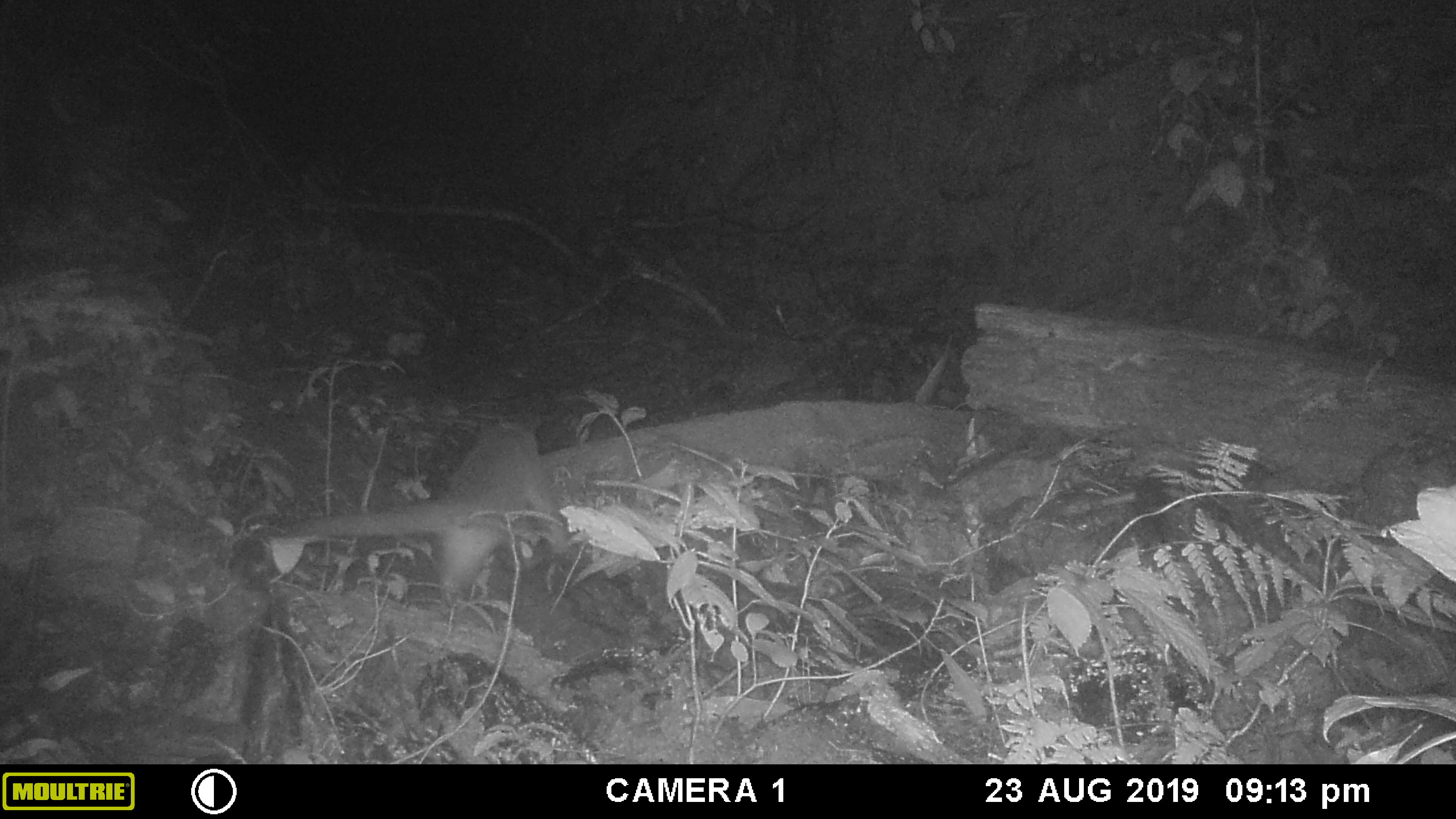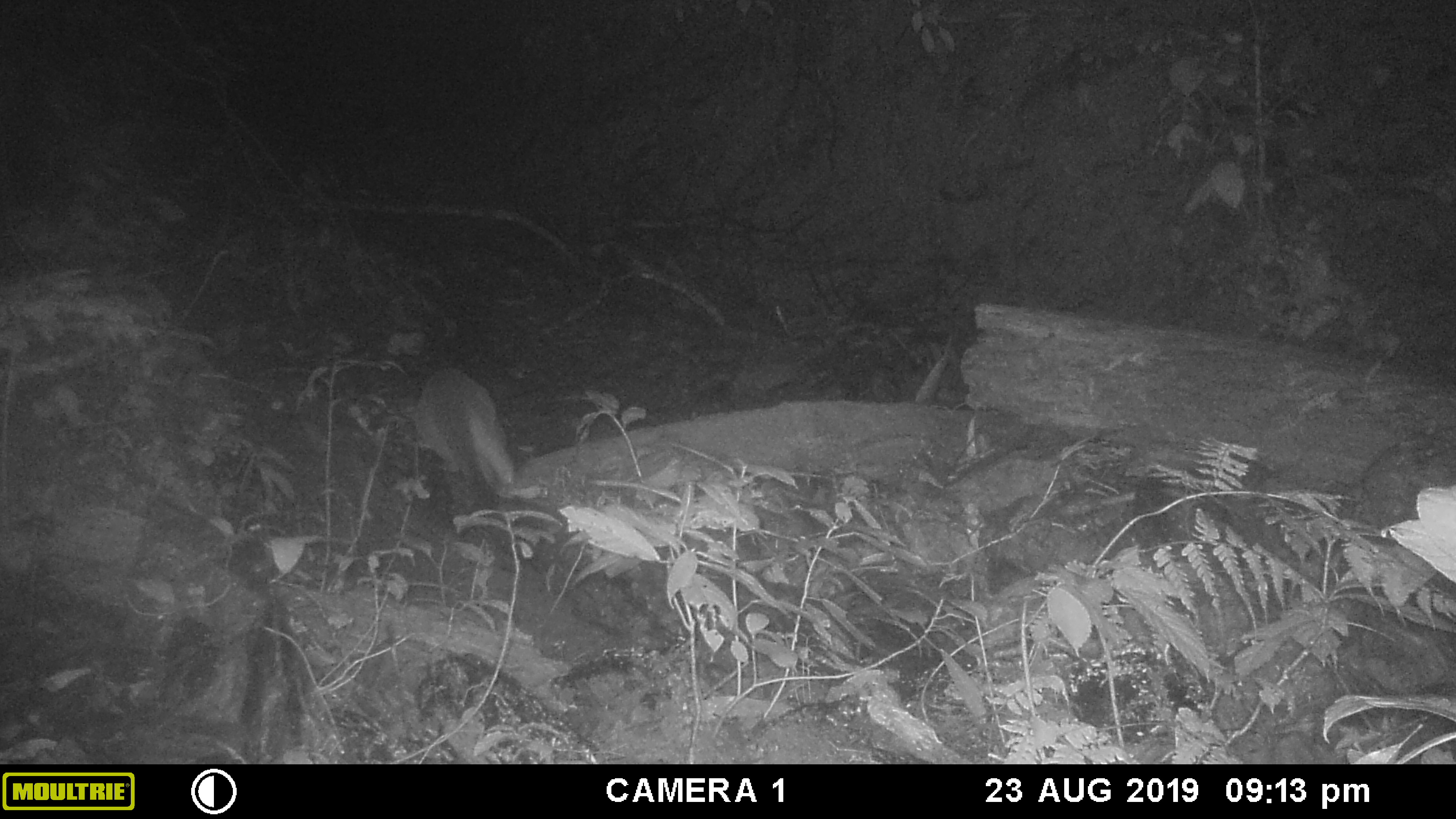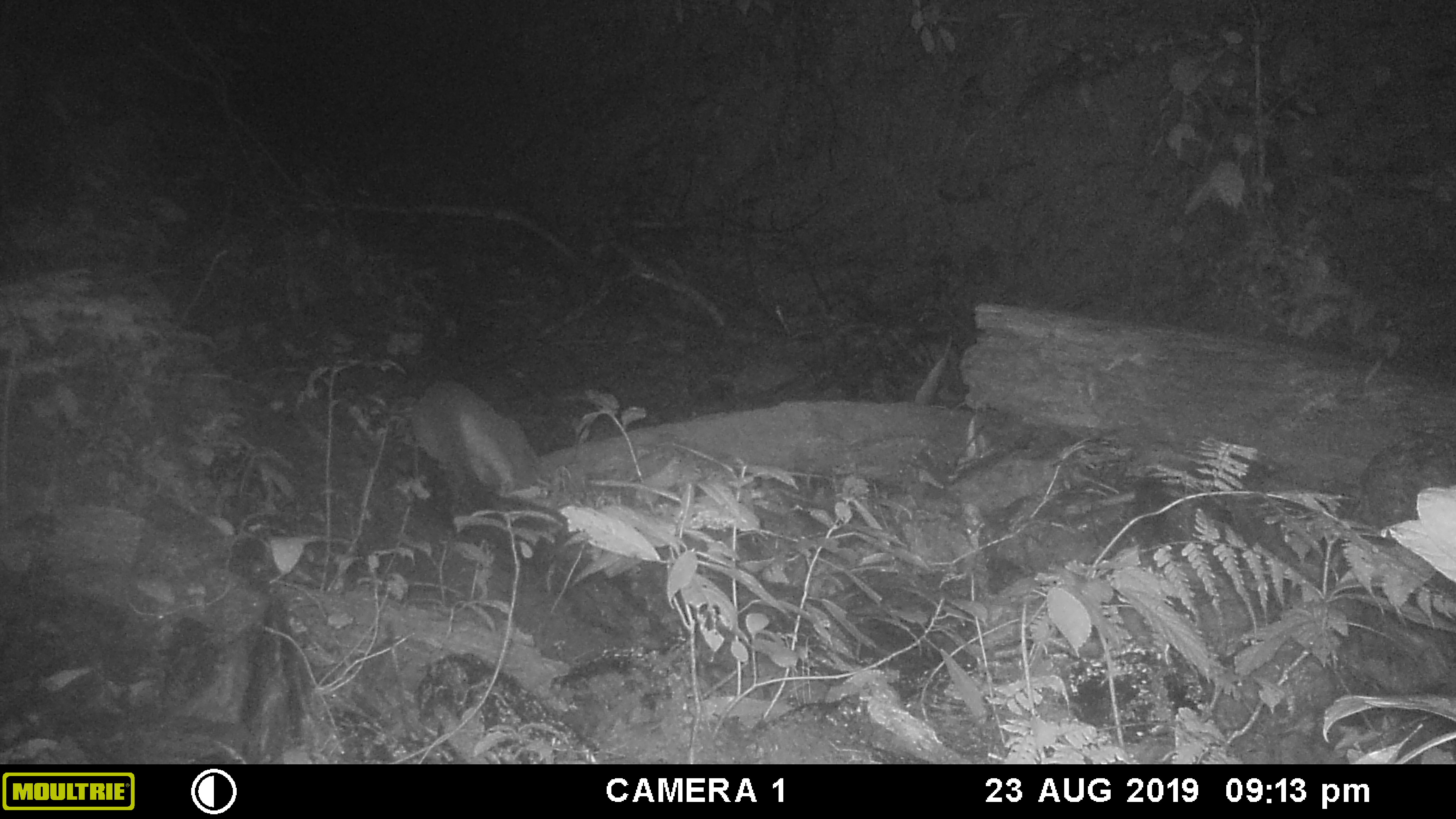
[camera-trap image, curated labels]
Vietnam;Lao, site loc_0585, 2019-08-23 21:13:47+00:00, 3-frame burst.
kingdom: Animalia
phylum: Chordata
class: Mammalia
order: Carnivora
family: Viverridae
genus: Paguma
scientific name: Paguma larvata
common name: masked palm civet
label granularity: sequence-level